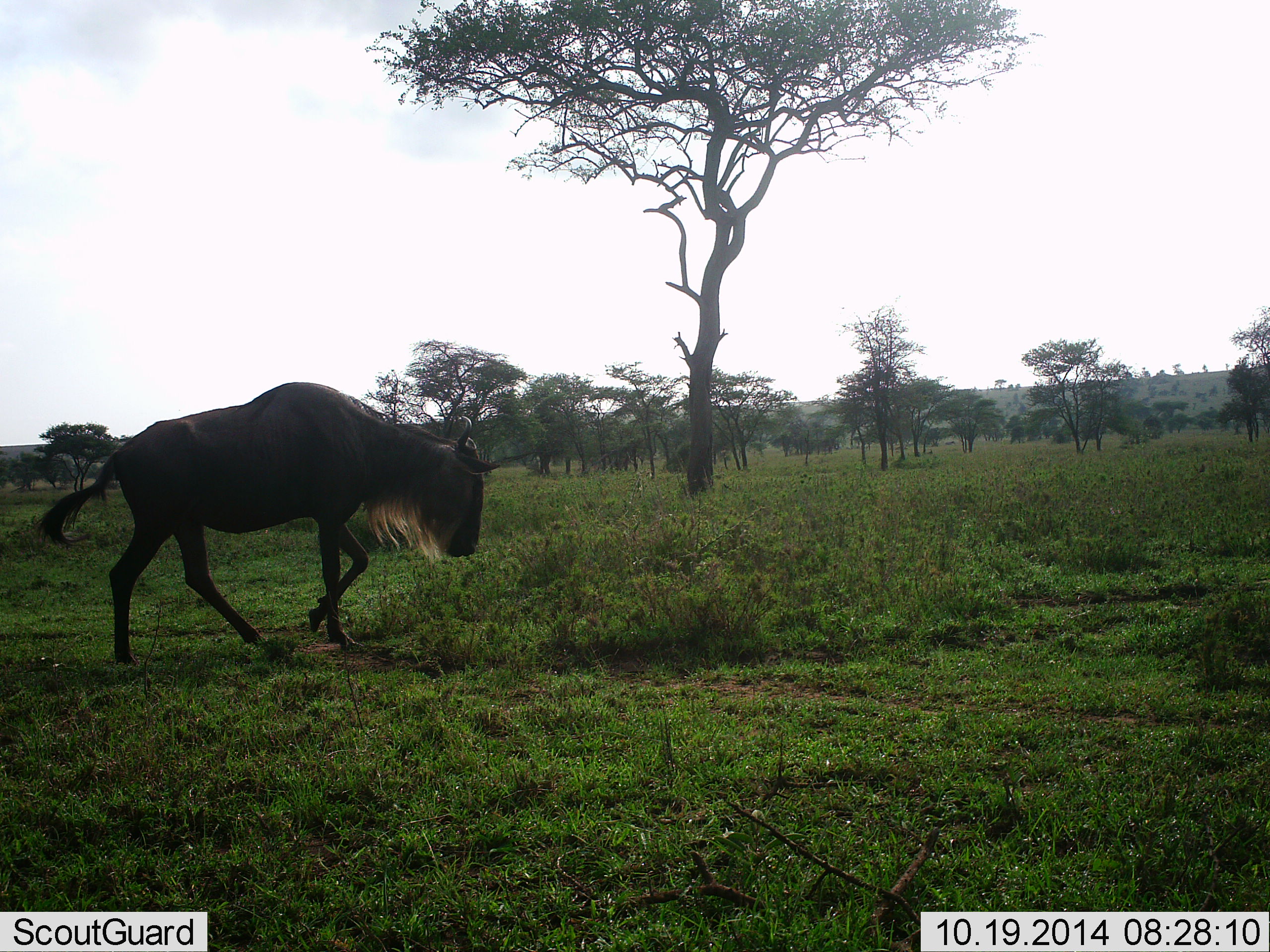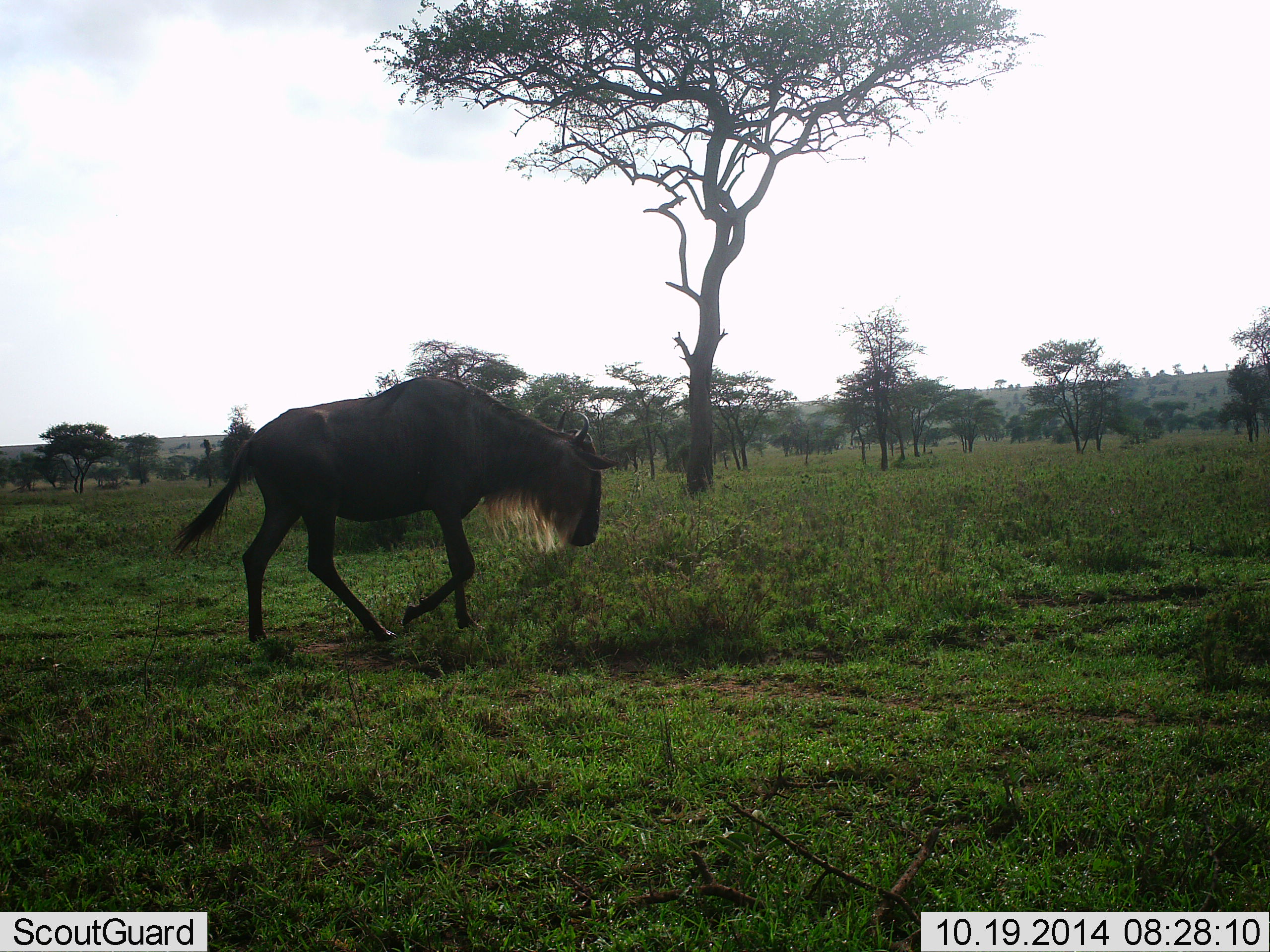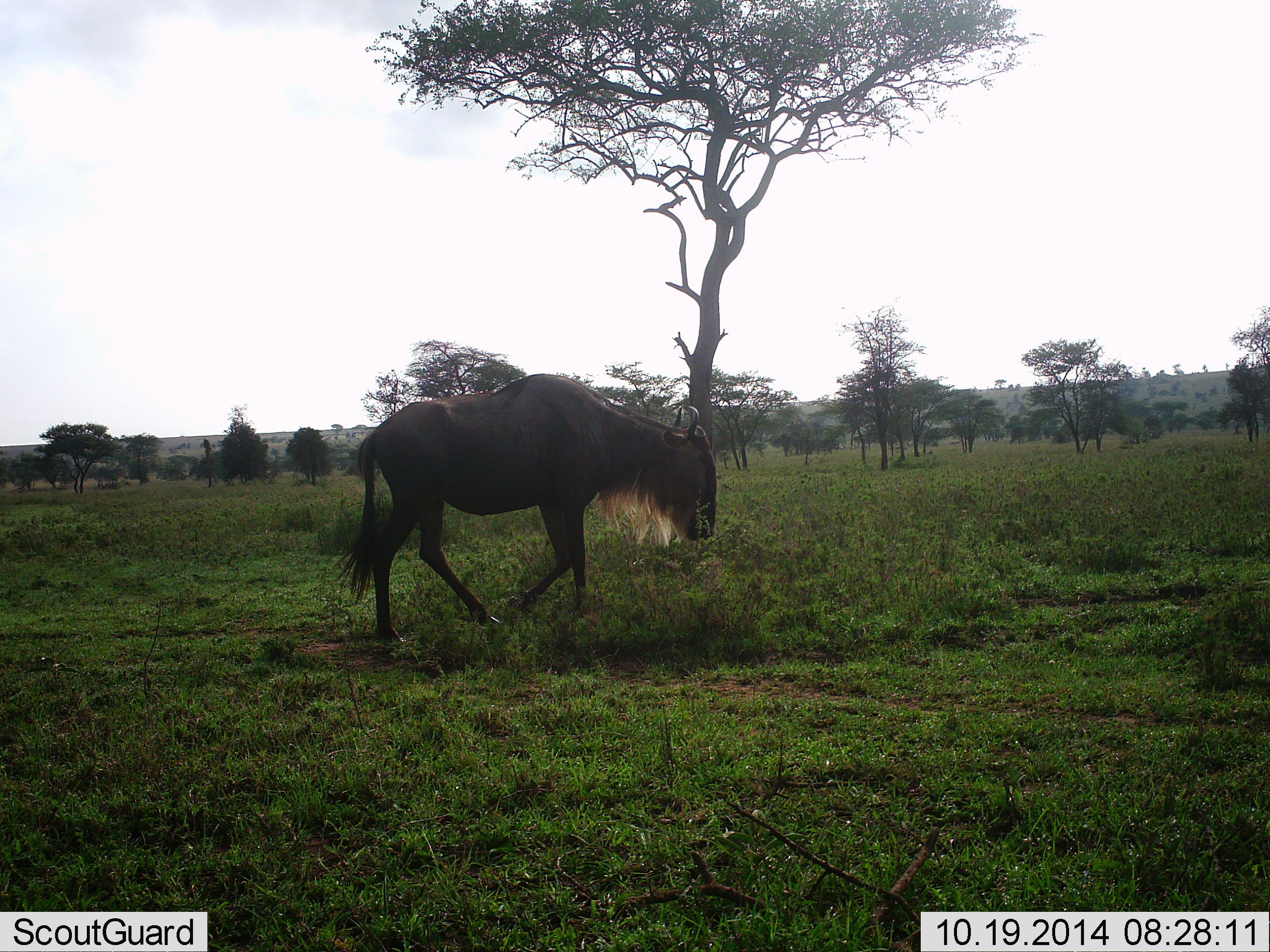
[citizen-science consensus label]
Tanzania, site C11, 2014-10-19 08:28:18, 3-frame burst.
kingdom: Animalia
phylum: Chordata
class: Mammalia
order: Artiodactyla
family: Bovidae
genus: Connochaetes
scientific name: Connochaetes taurinus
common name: blue wildebeest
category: wildebeest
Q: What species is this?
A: Wildebeest (blue wildebeest) (Connochaetes taurinus).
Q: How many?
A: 1.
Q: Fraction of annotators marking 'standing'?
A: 0%.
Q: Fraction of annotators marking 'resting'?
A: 0%.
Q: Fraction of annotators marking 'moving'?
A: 100%.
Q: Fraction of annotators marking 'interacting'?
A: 0%.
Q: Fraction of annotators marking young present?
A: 0%.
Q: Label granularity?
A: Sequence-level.